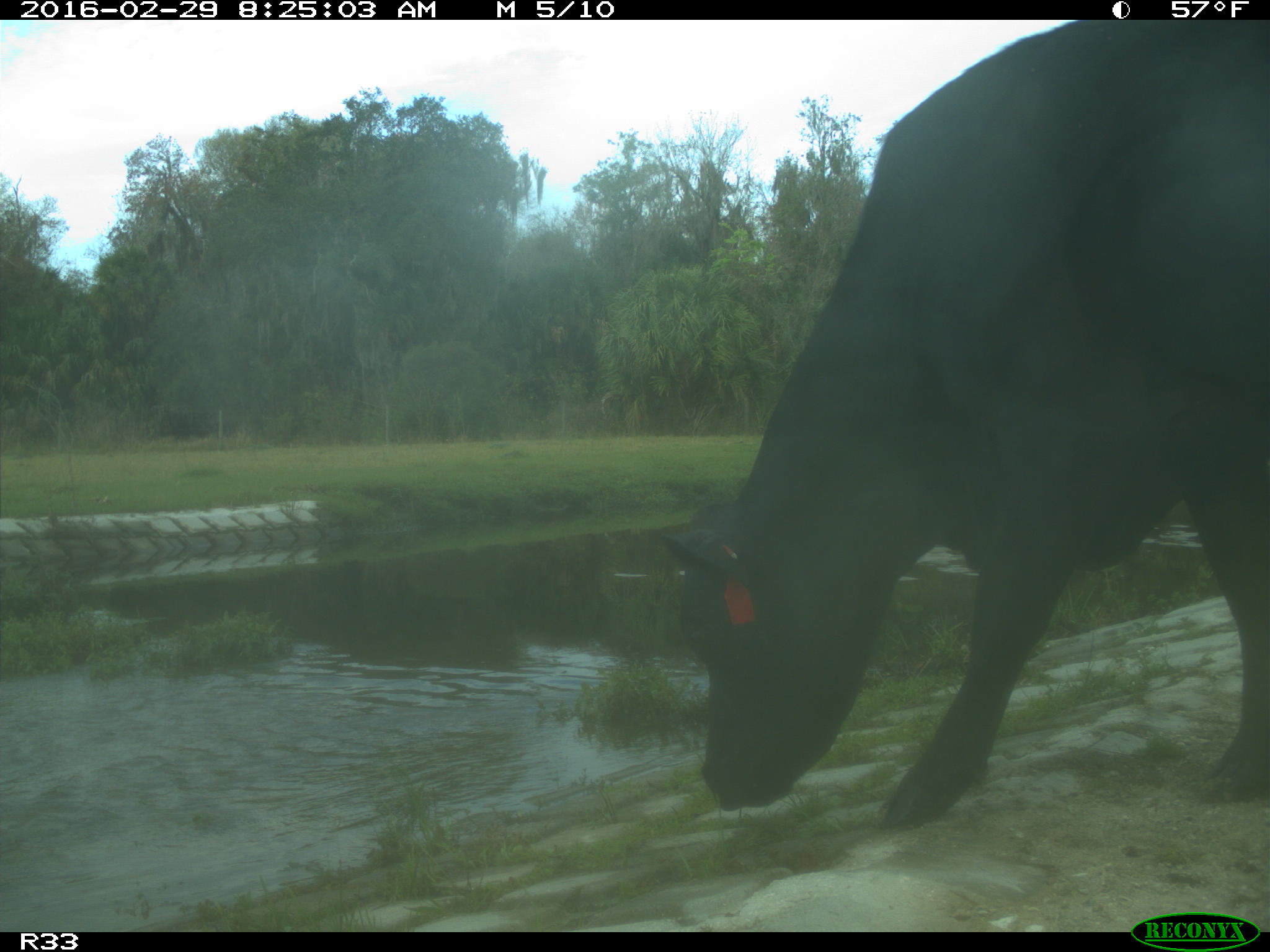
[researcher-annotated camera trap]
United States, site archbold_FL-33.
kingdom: Animalia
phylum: Chordata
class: Mammalia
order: Artiodactyla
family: Bovidae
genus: Bos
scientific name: Bos taurus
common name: domestic cow